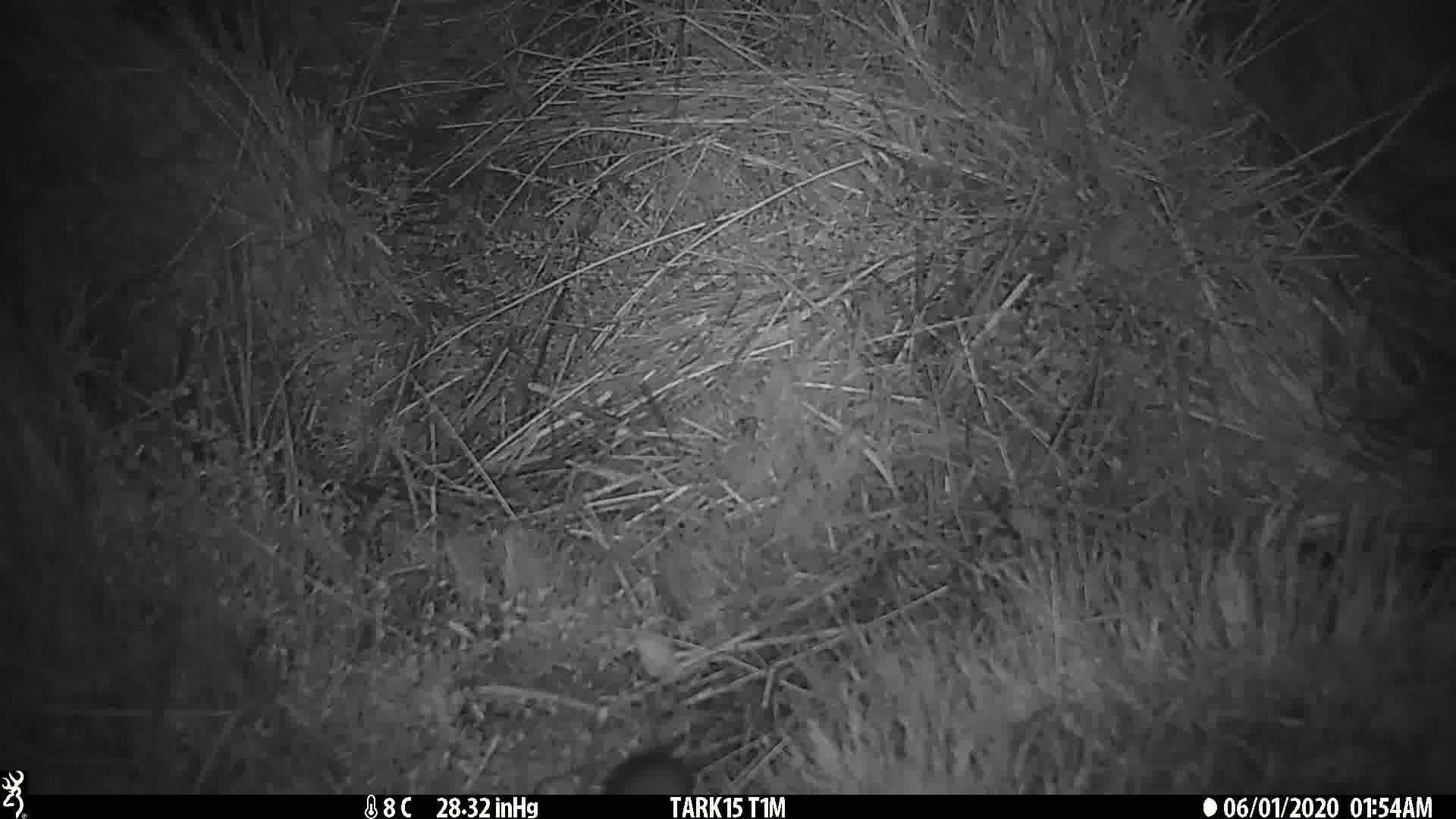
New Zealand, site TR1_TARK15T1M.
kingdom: Animalia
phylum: Chordata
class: Mammalia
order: Rodentia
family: Muridae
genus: Mus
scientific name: Mus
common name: mouse